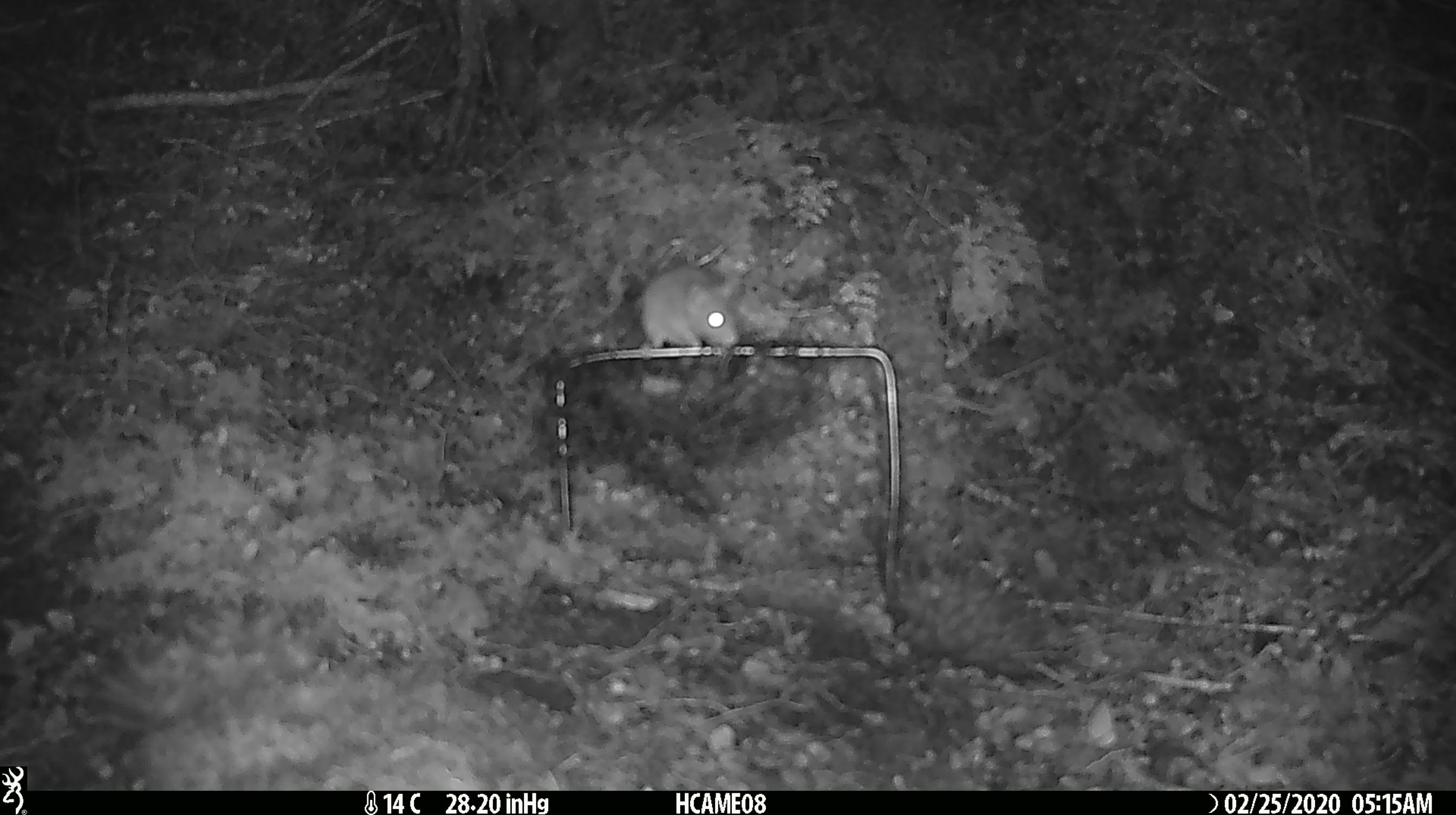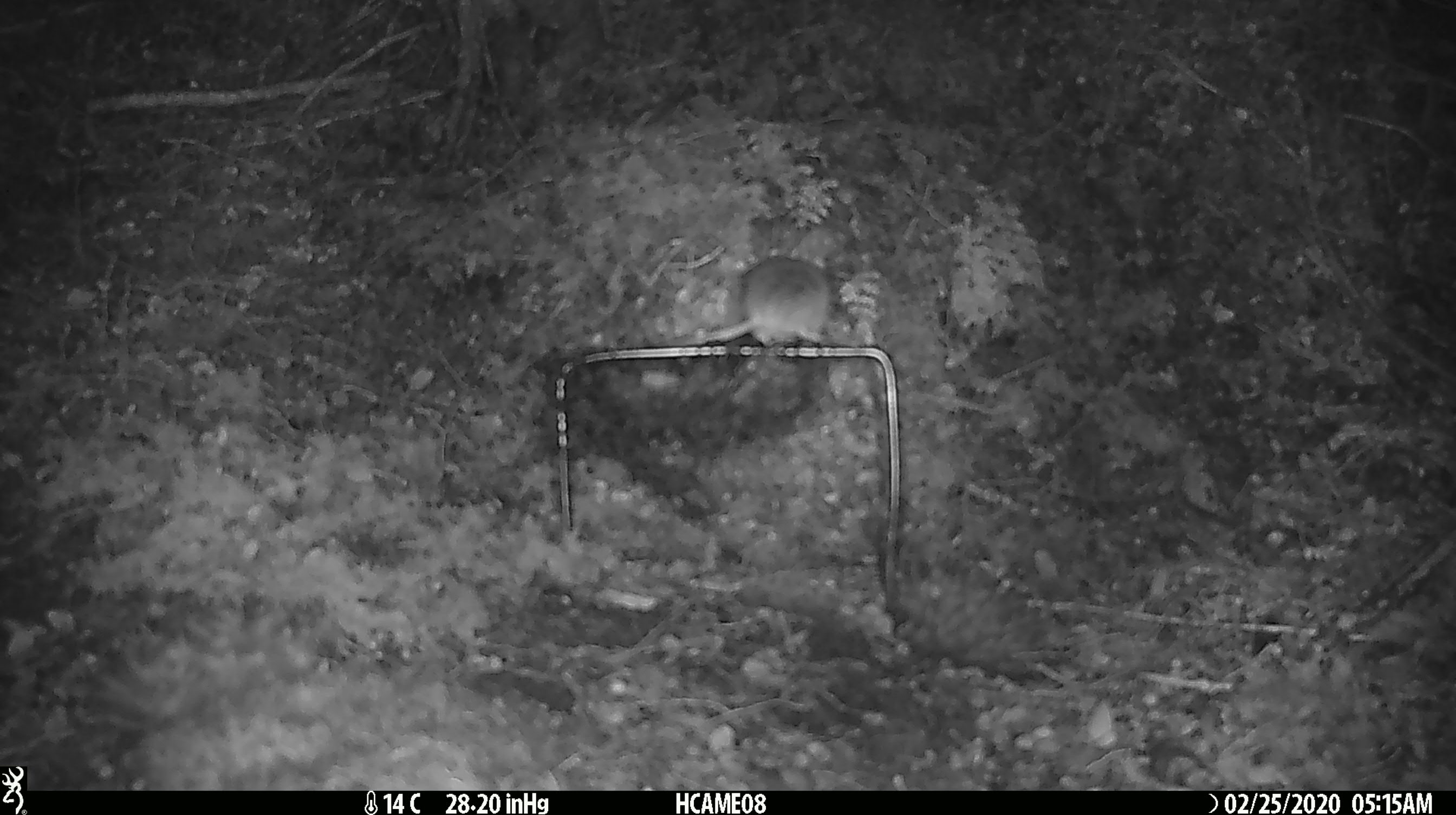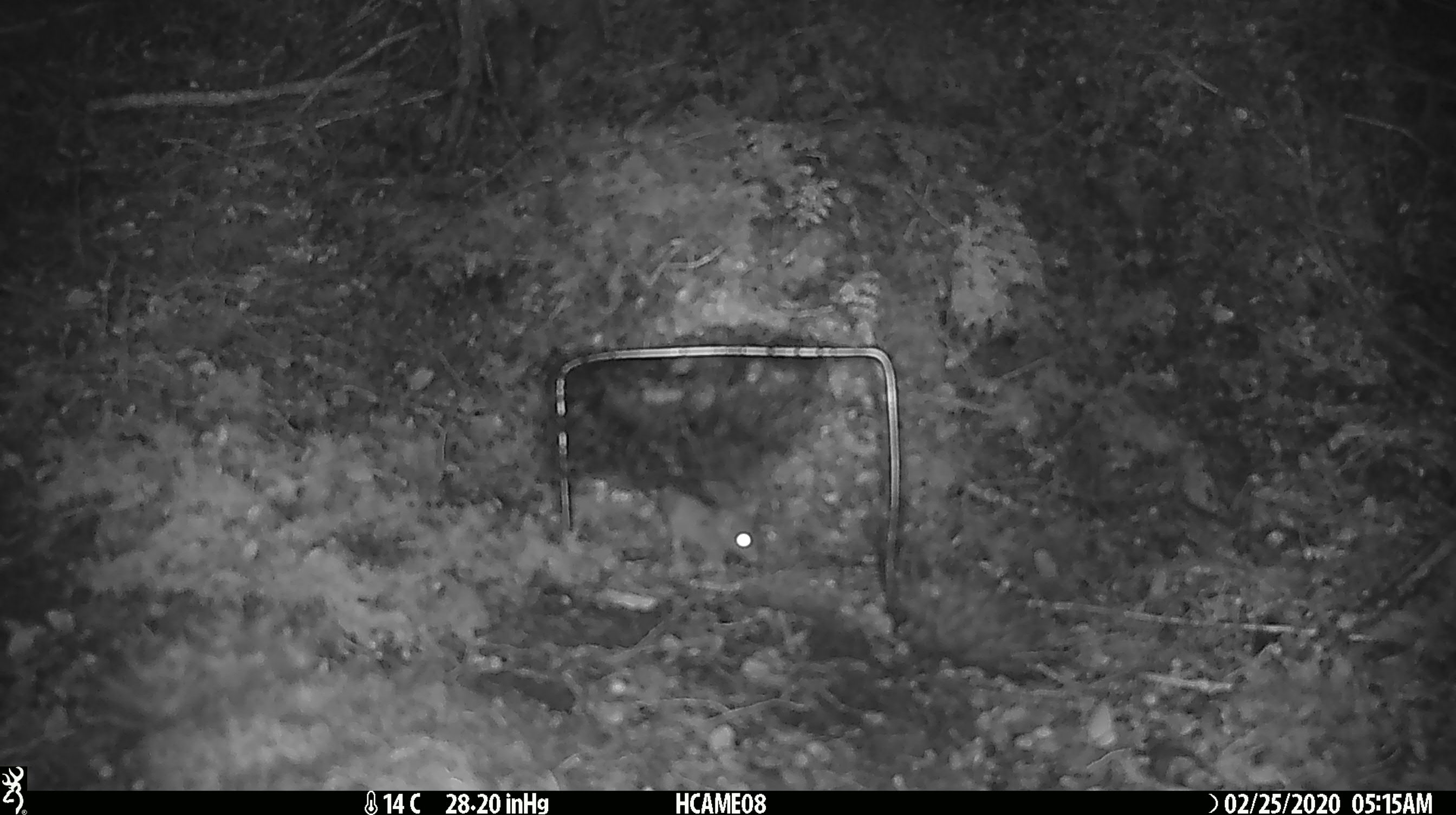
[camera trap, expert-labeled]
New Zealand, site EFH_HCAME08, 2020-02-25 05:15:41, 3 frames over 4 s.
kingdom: Animalia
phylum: Chordata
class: Mammalia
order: Rodentia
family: Muridae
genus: Mus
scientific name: Mus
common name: mouse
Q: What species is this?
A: Mouse (Mus).